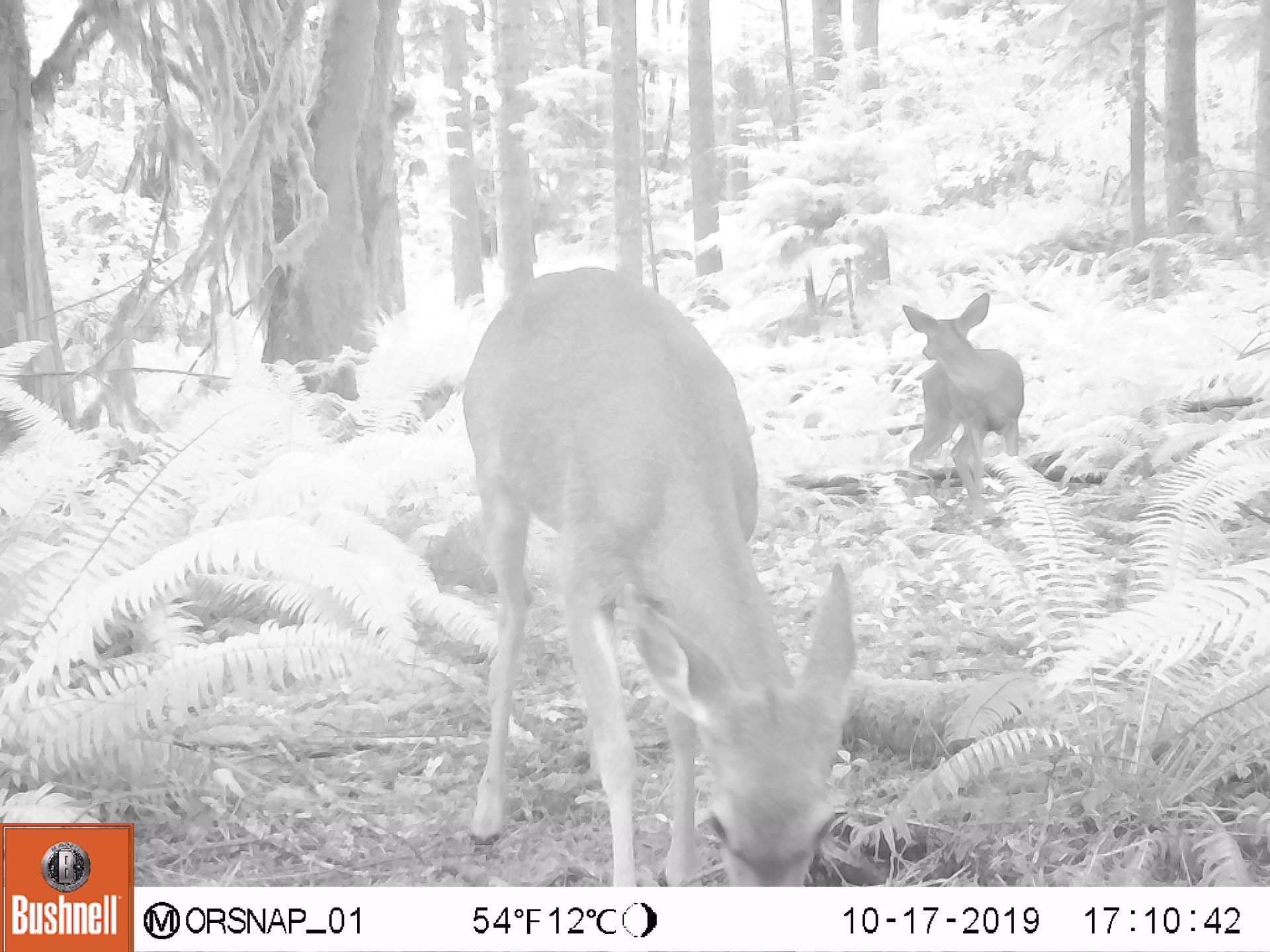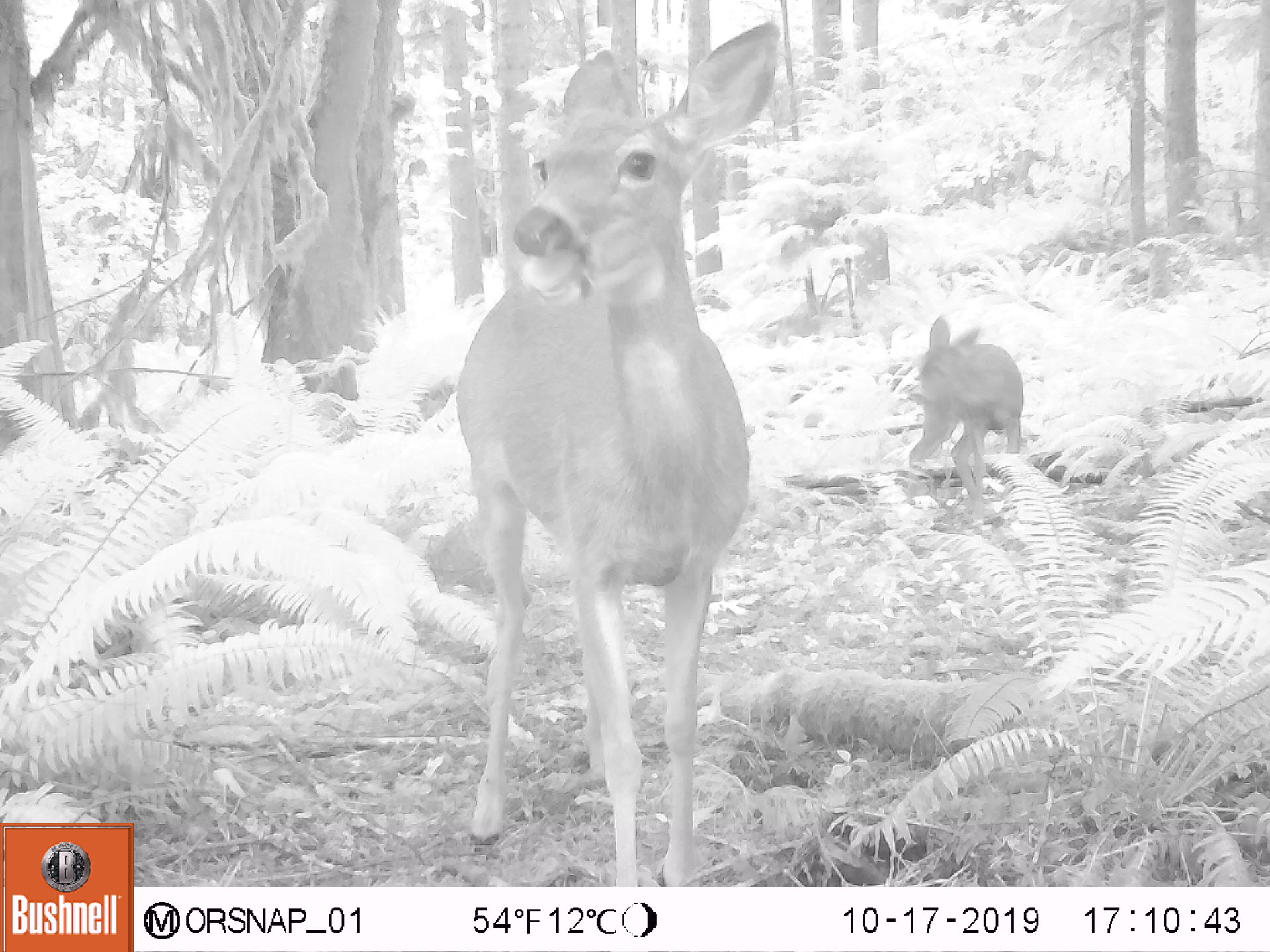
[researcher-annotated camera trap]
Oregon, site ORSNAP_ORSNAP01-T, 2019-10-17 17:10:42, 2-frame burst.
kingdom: Animalia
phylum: Chordata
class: Aves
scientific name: Aves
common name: bird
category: other bird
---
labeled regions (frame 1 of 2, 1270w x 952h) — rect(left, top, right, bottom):
other bird: rect(441, 264, 868, 885); rect(873, 292, 1034, 497)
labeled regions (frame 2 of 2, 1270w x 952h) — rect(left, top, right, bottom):
other bird: rect(377, 13, 798, 873); rect(875, 303, 1055, 515)